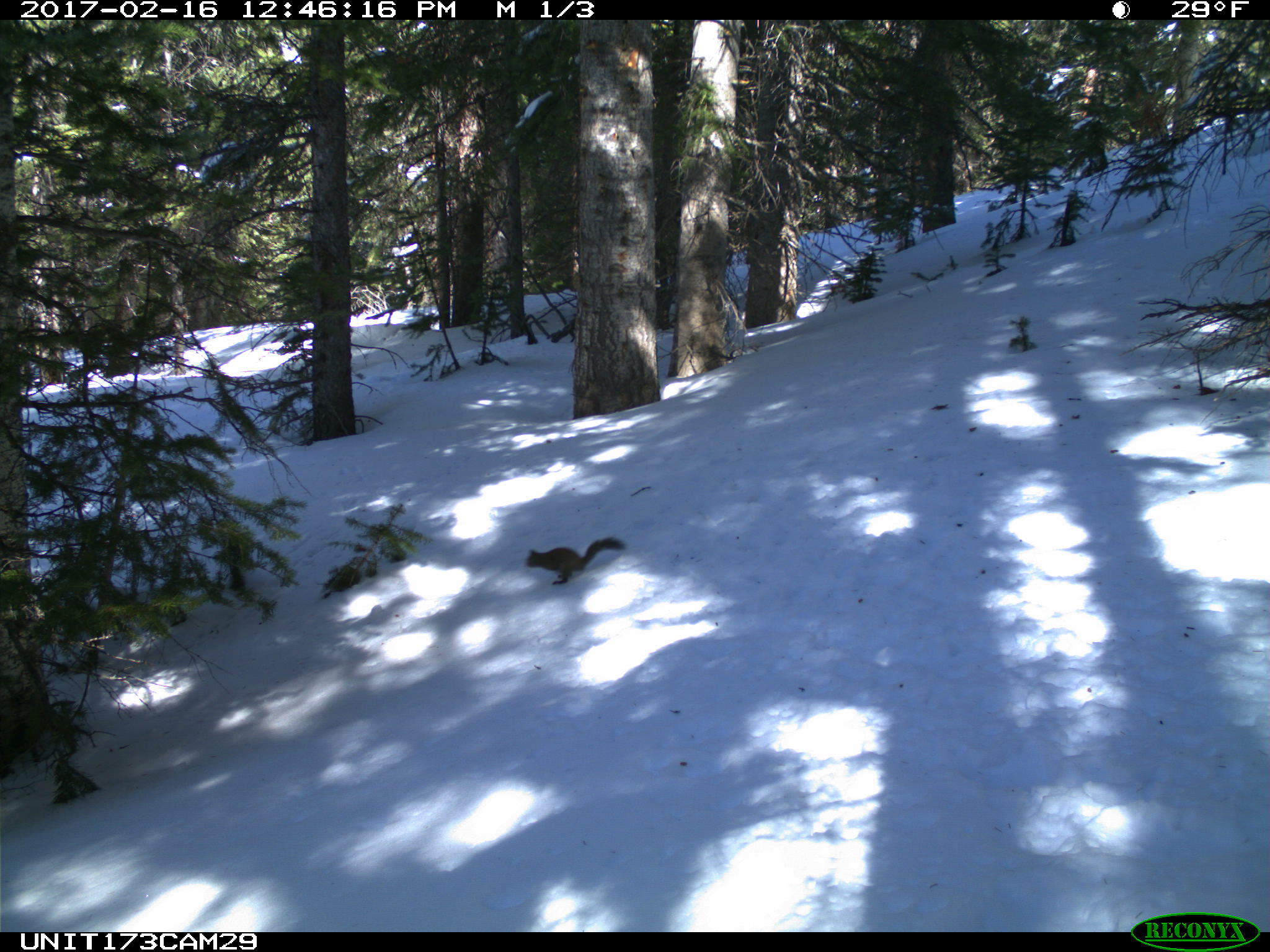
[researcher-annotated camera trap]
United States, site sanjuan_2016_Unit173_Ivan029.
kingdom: Animalia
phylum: Chordata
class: Mammalia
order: Rodentia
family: Sciuridae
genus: Tamiasciurus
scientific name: Tamiasciurus hudsonicus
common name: american red squirrel